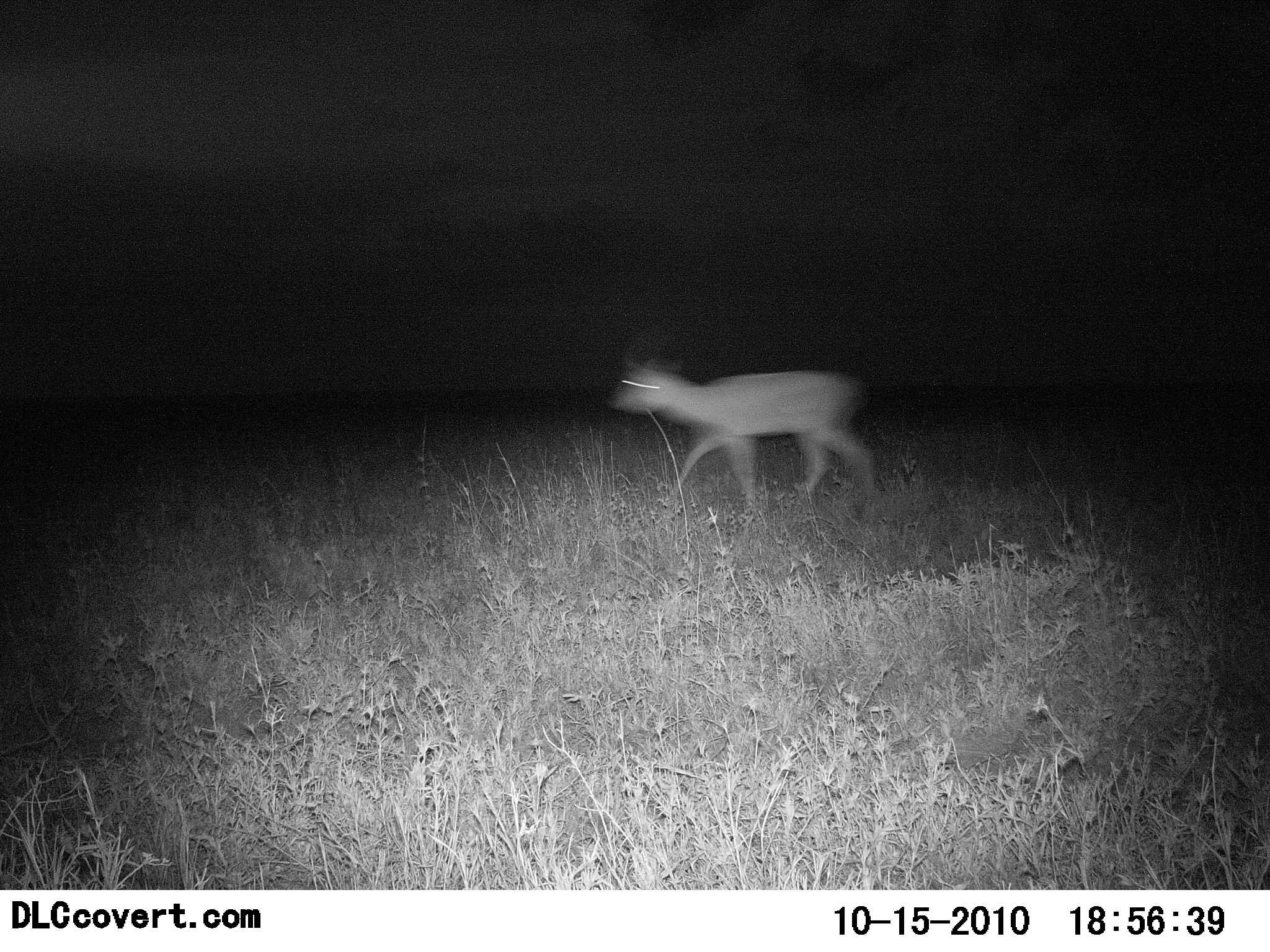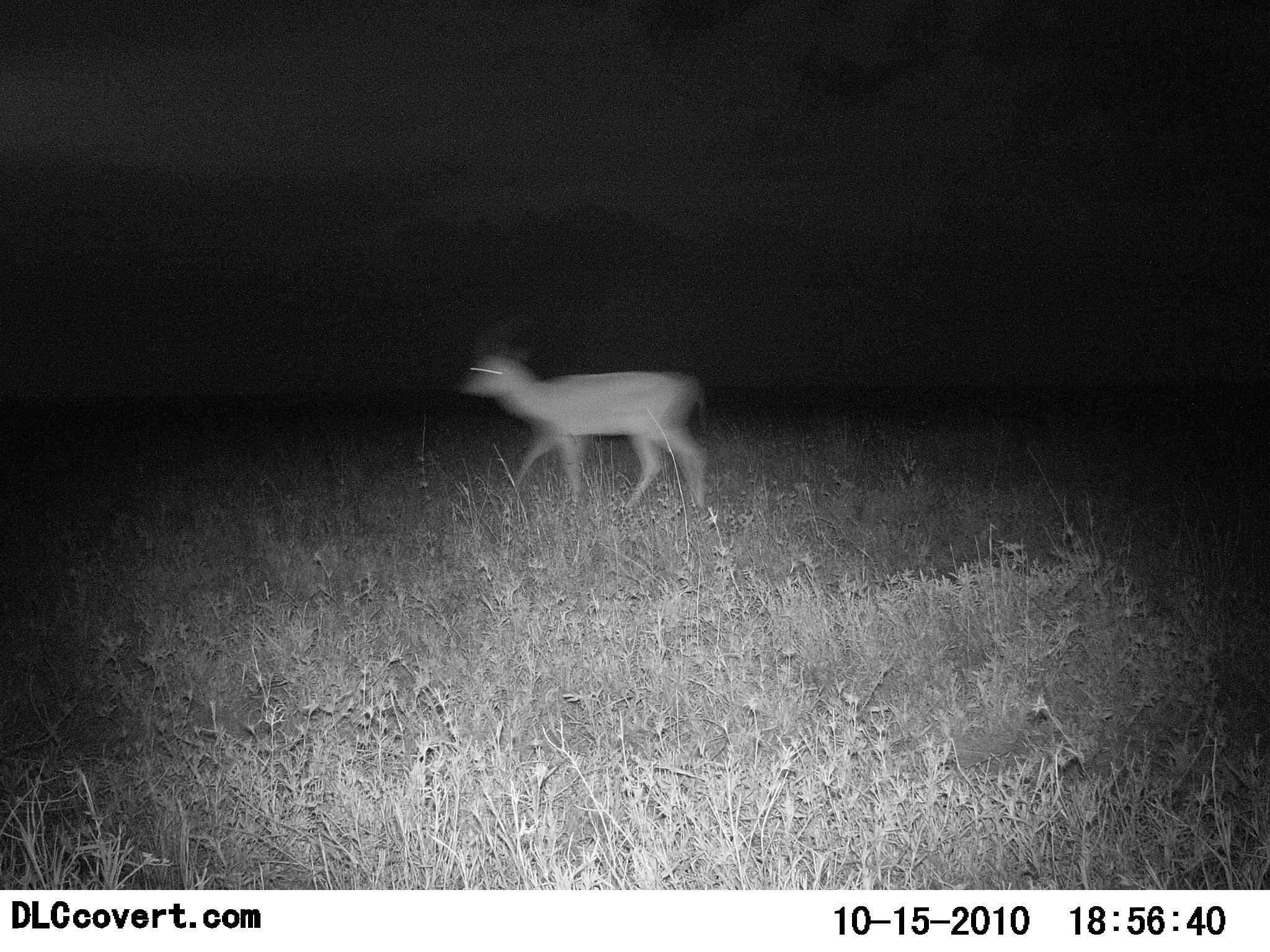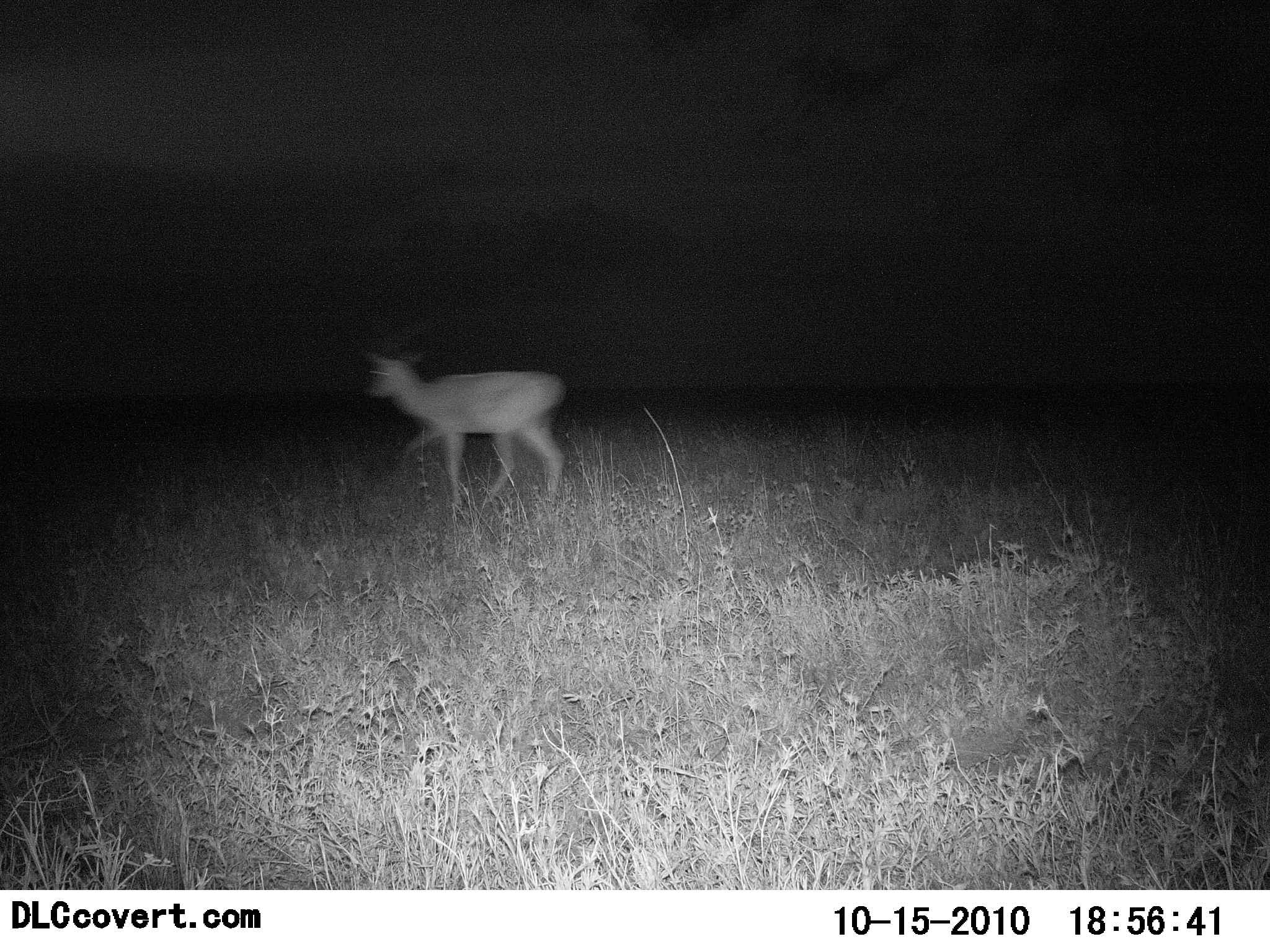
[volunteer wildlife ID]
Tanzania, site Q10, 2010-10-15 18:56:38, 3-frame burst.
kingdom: Animalia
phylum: Chordata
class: Mammalia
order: Artiodactyla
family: Bovidae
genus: Nanger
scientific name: Nanger granti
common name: grant's gazelle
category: gazellegrants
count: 1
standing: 0%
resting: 0%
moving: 100%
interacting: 0%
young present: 0%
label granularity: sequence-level